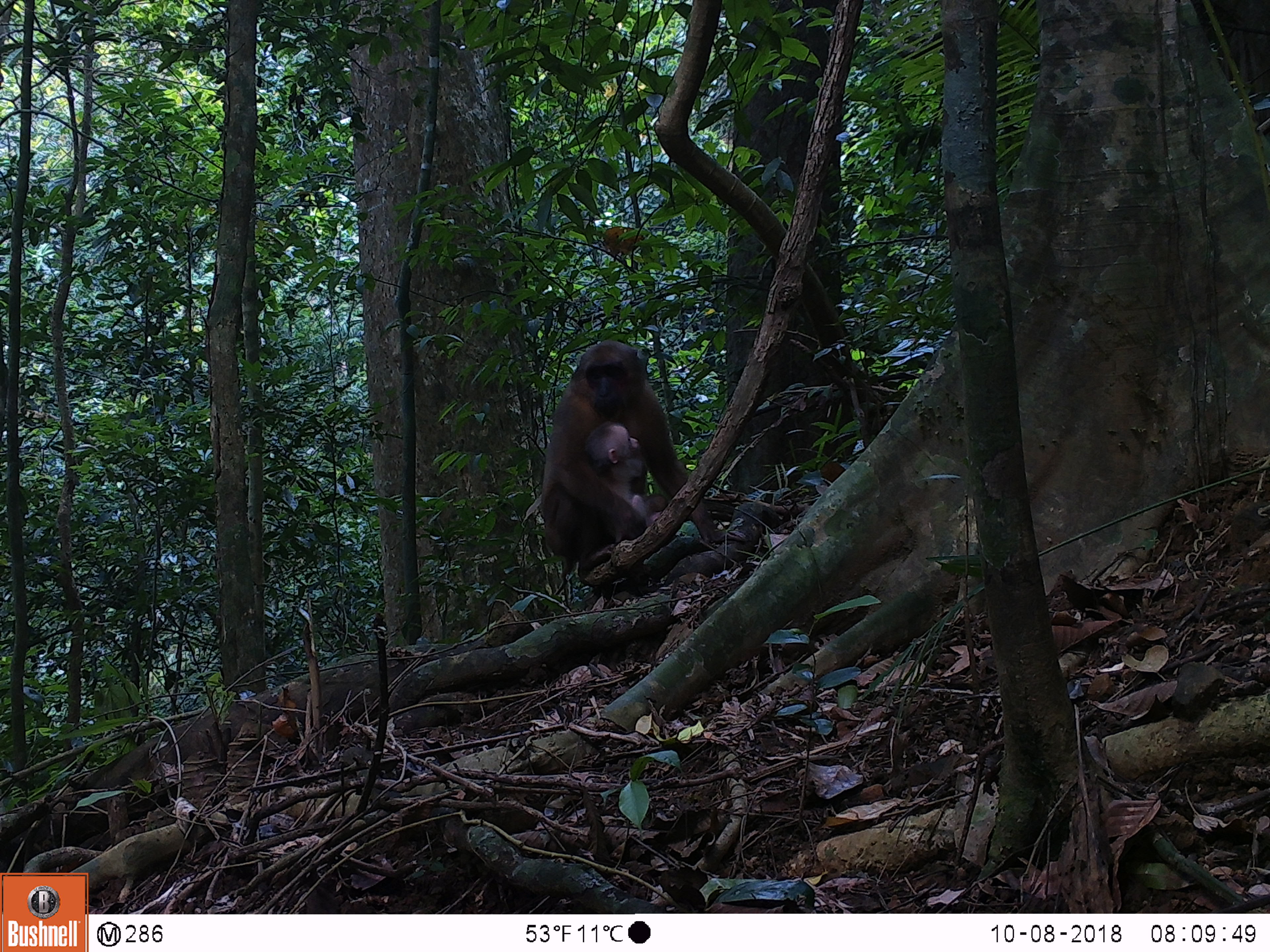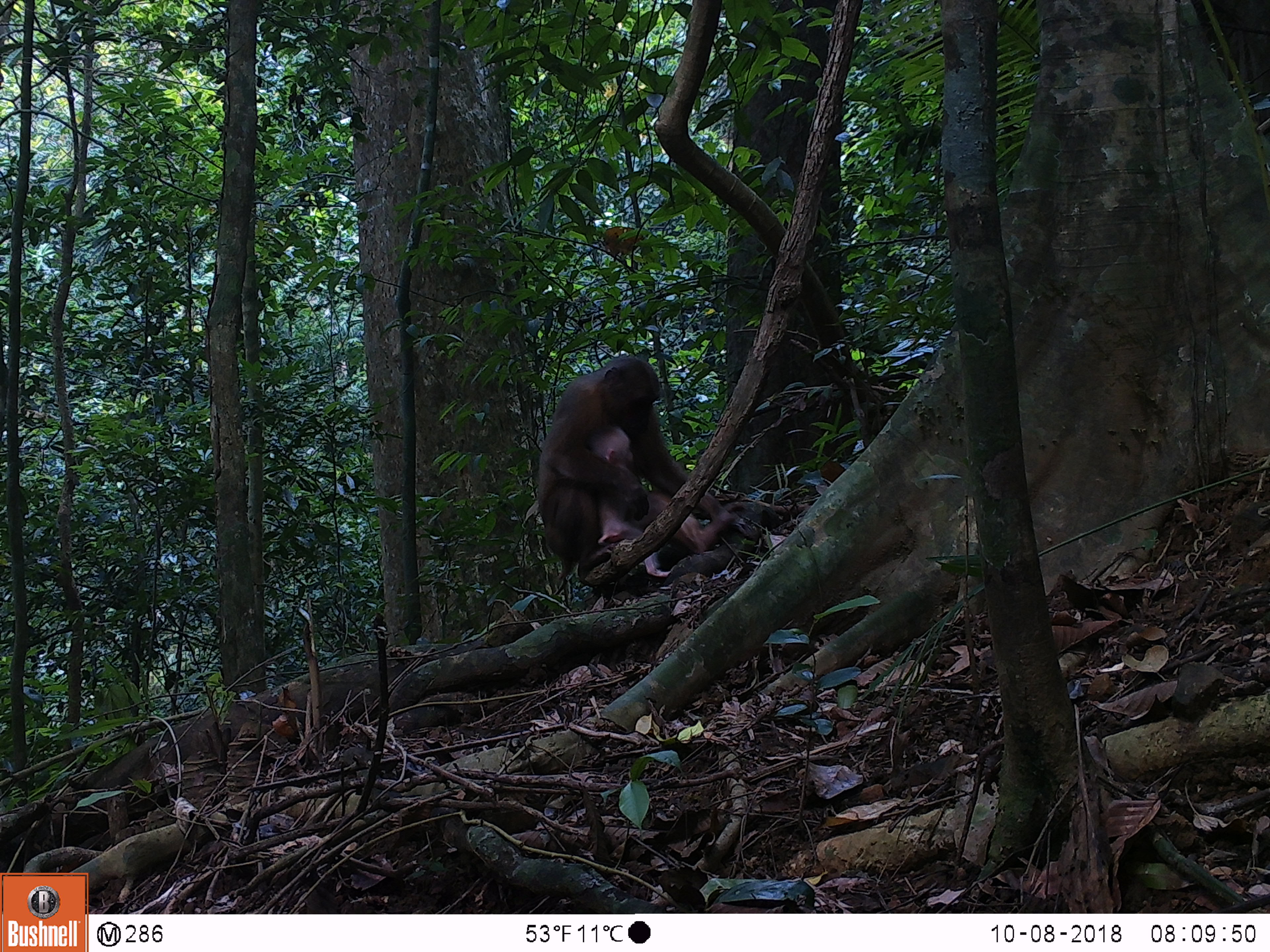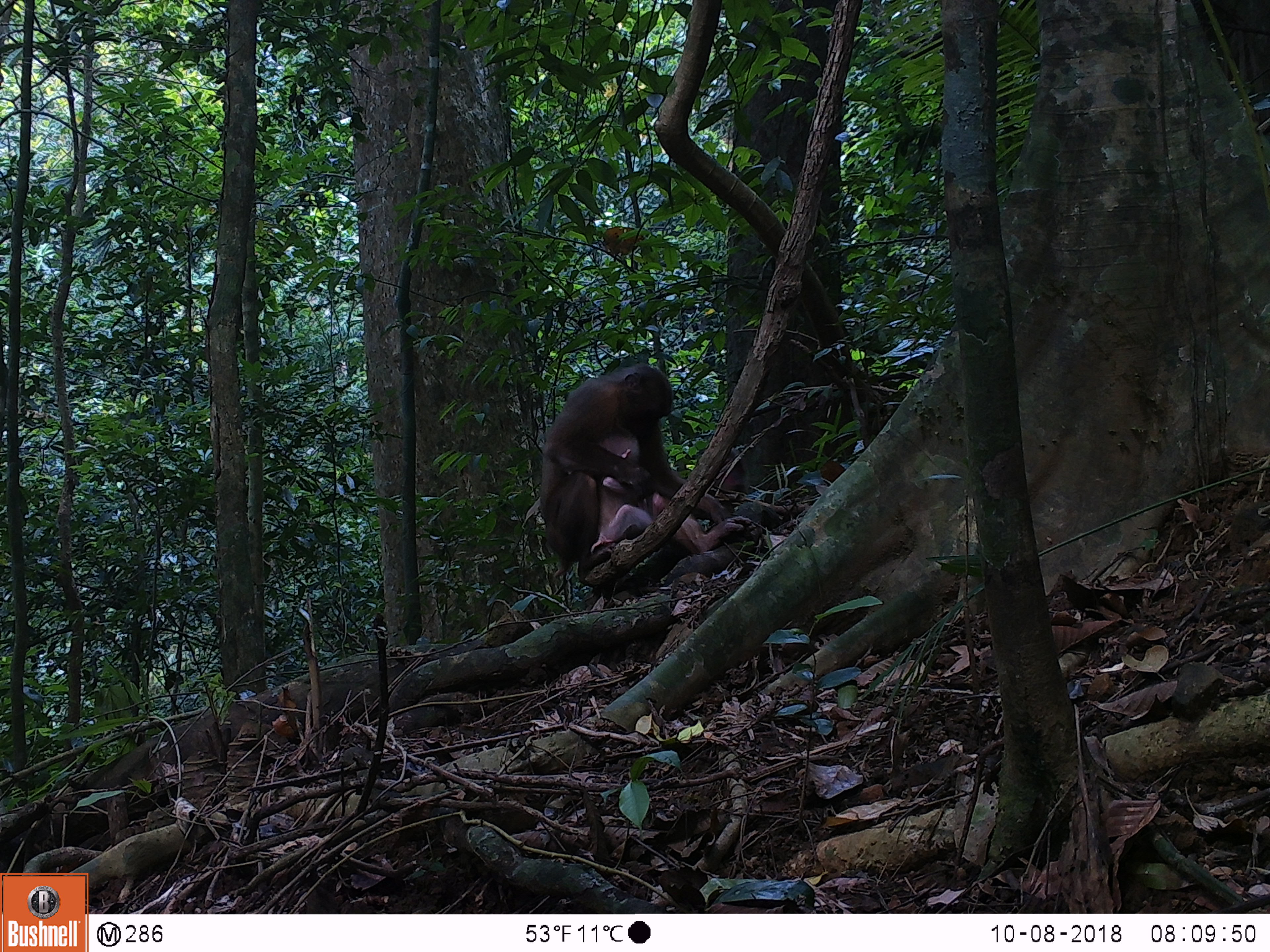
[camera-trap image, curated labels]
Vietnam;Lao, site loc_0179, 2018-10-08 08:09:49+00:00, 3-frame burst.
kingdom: Animalia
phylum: Chordata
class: Mammalia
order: Primates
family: Cercopithecidae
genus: Macaca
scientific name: Macaca arctoides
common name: stump-tailed macaque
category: stump tailed macaque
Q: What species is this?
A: Stump tailed macaque (stump-tailed macaque) (Macaca arctoides).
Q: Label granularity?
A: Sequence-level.